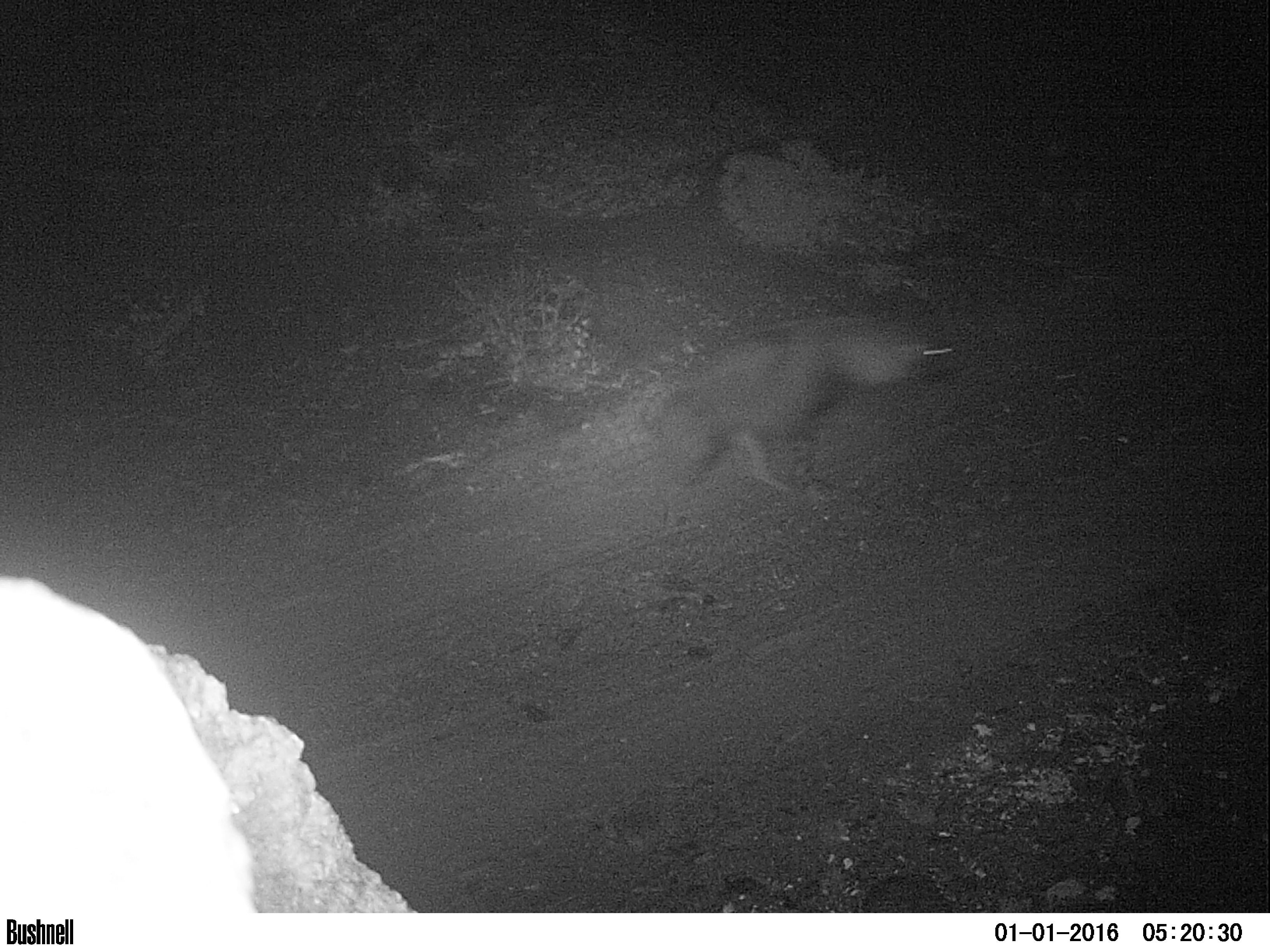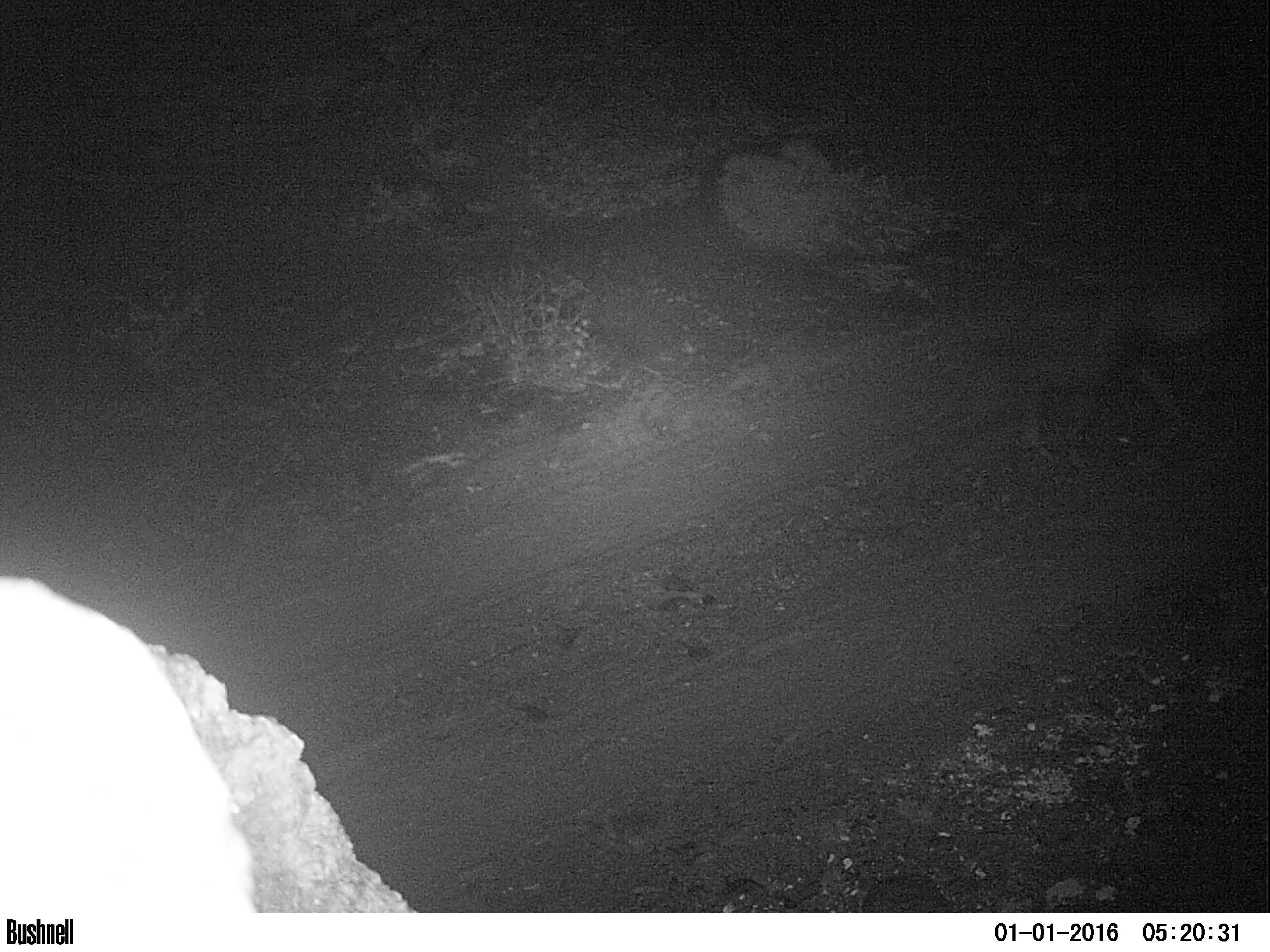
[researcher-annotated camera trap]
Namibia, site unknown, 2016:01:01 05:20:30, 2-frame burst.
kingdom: Animalia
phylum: Chordata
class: Mammalia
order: Carnivora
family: Hyaenidae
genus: Parahyaena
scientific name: Parahyaena brunnea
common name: brown hyena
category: hyaena brunnea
Hyaena brunnea (brown hyena) (Parahyaena brunnea).